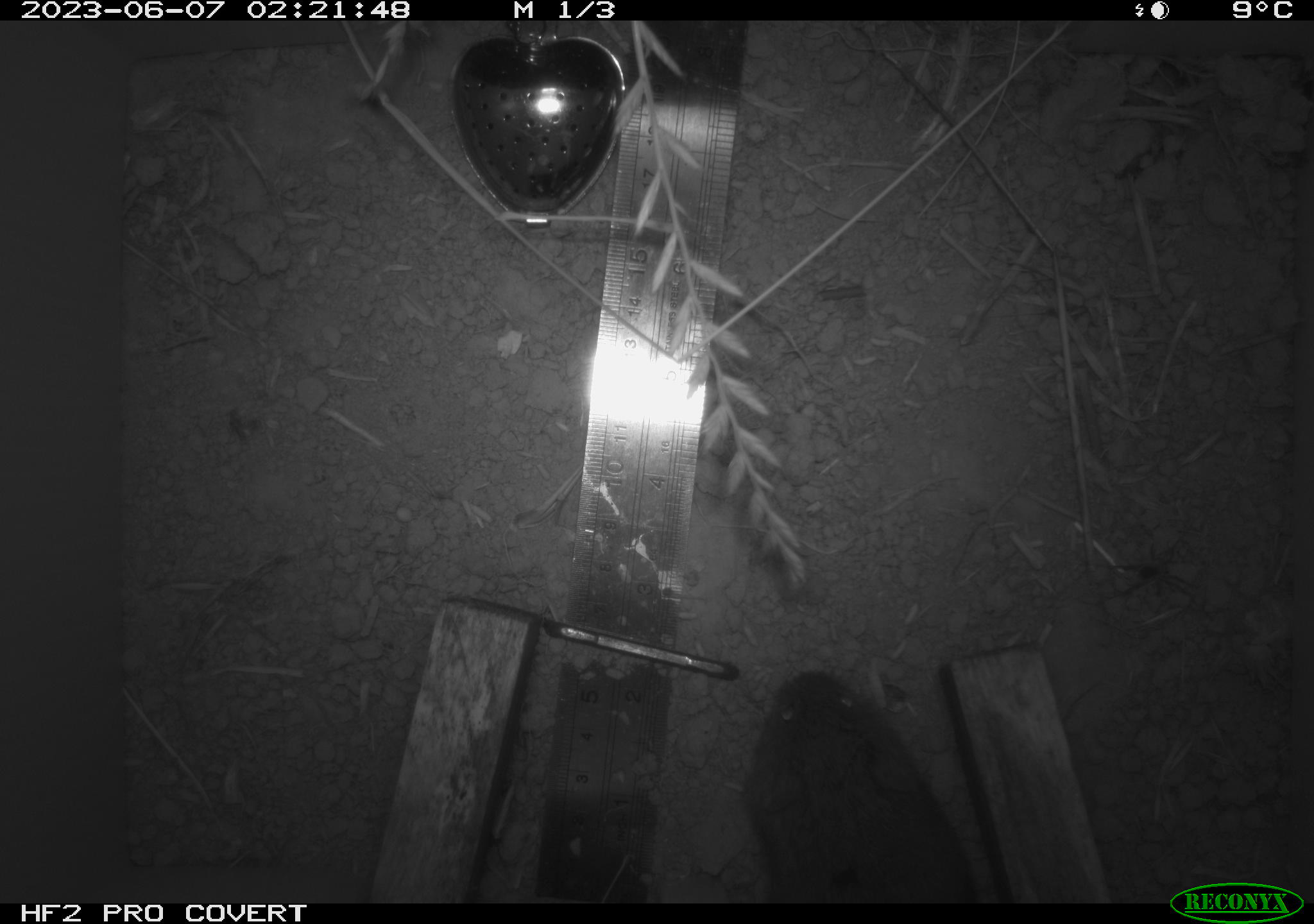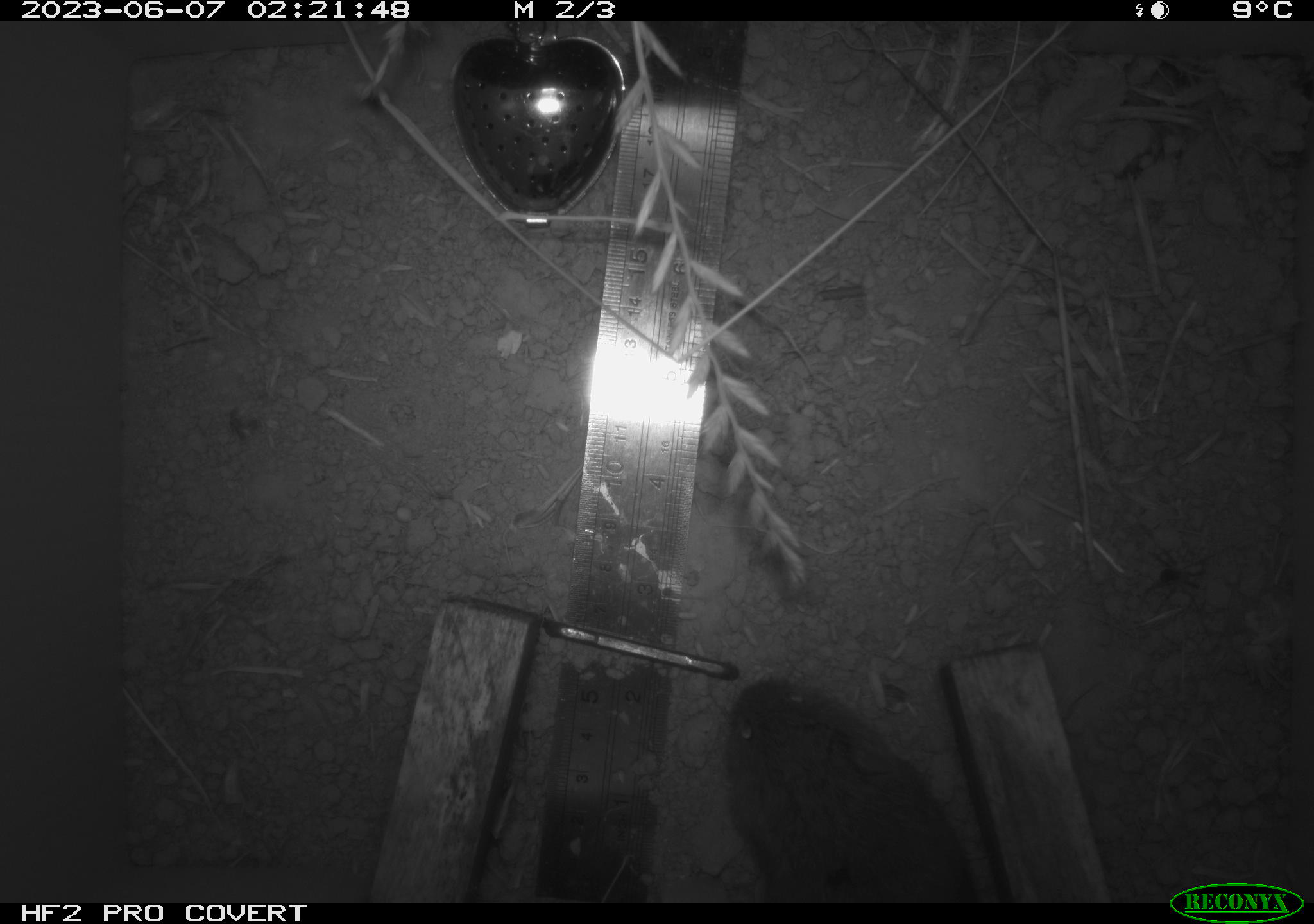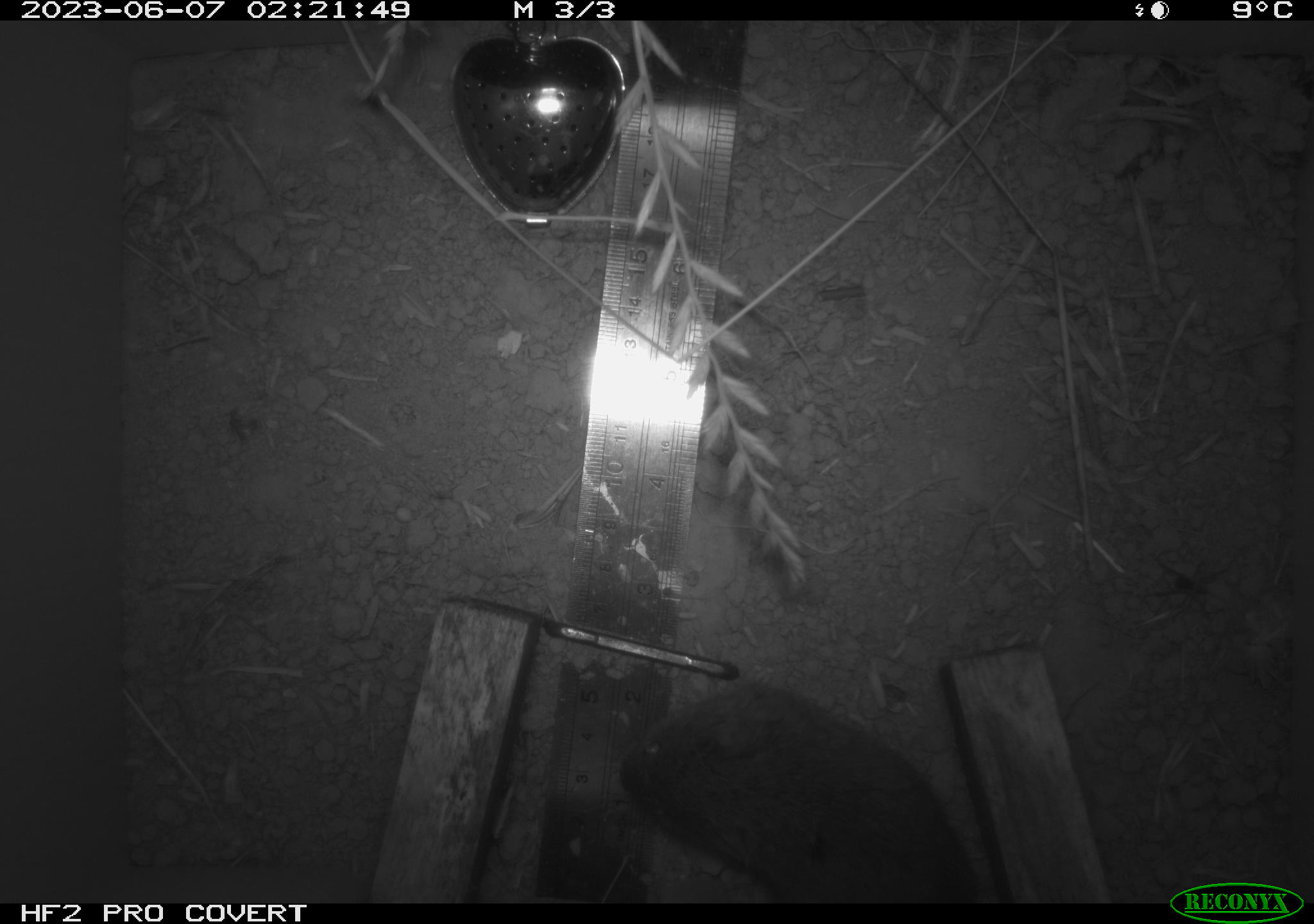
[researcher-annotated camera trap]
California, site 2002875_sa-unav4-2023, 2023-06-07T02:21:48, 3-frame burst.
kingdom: Animalia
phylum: Chordata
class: Mammalia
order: Rodentia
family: Cricetidae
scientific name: Arvicolinae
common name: voles, lemmings, and muskrats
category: arvicolinae subfamily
Arvicolinae subfamily (voles, lemmings, and muskrats) (Arvicolinae).